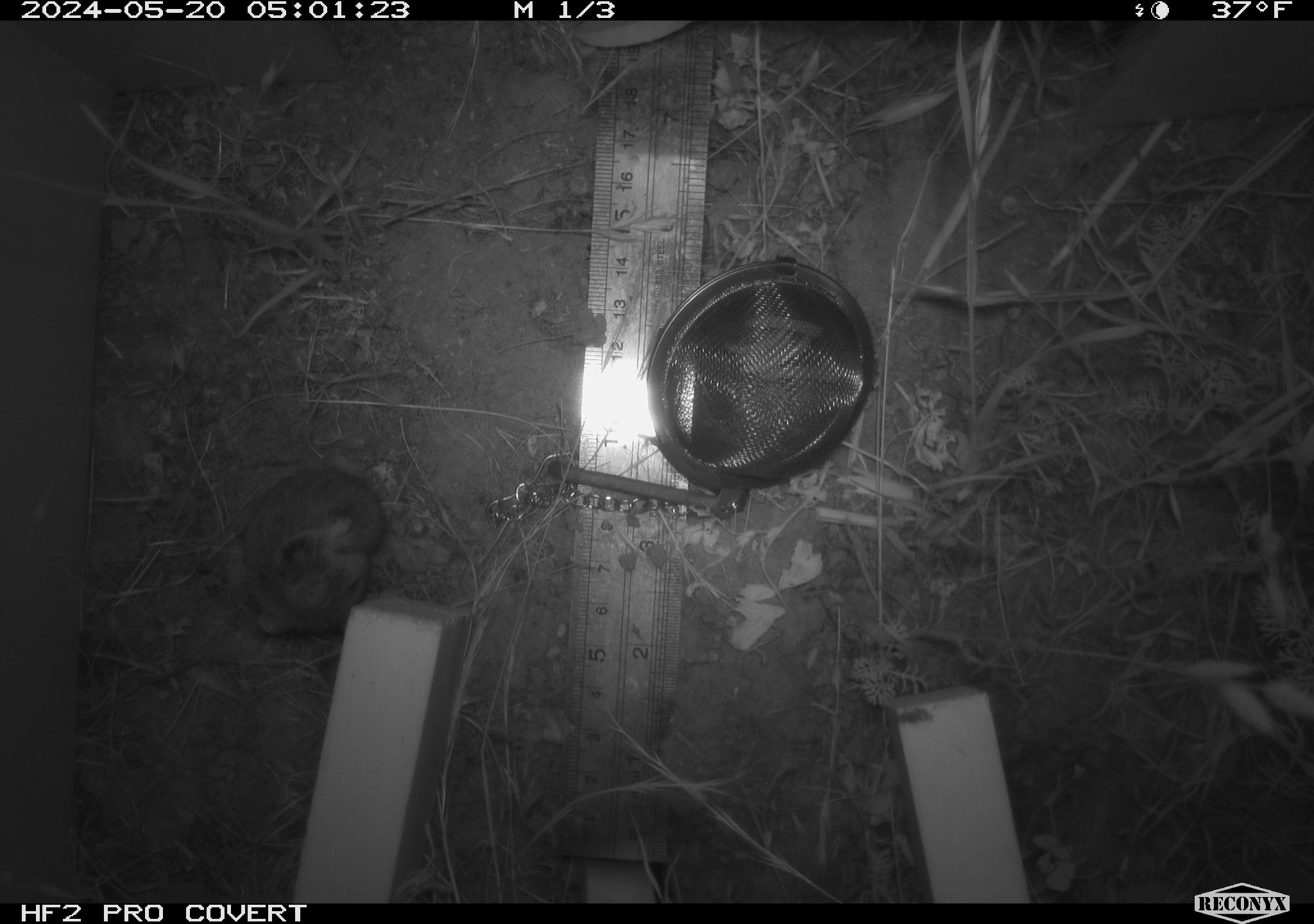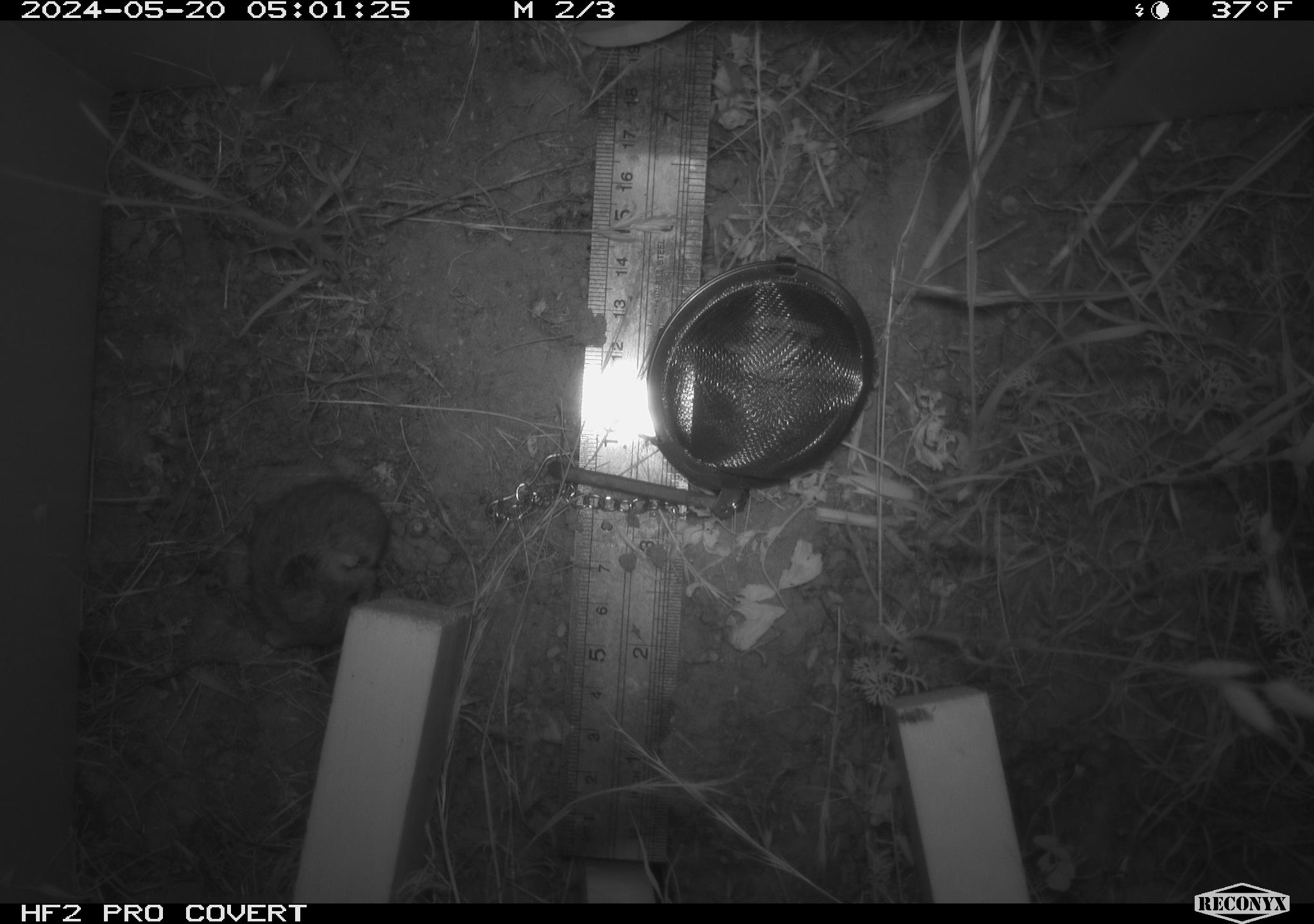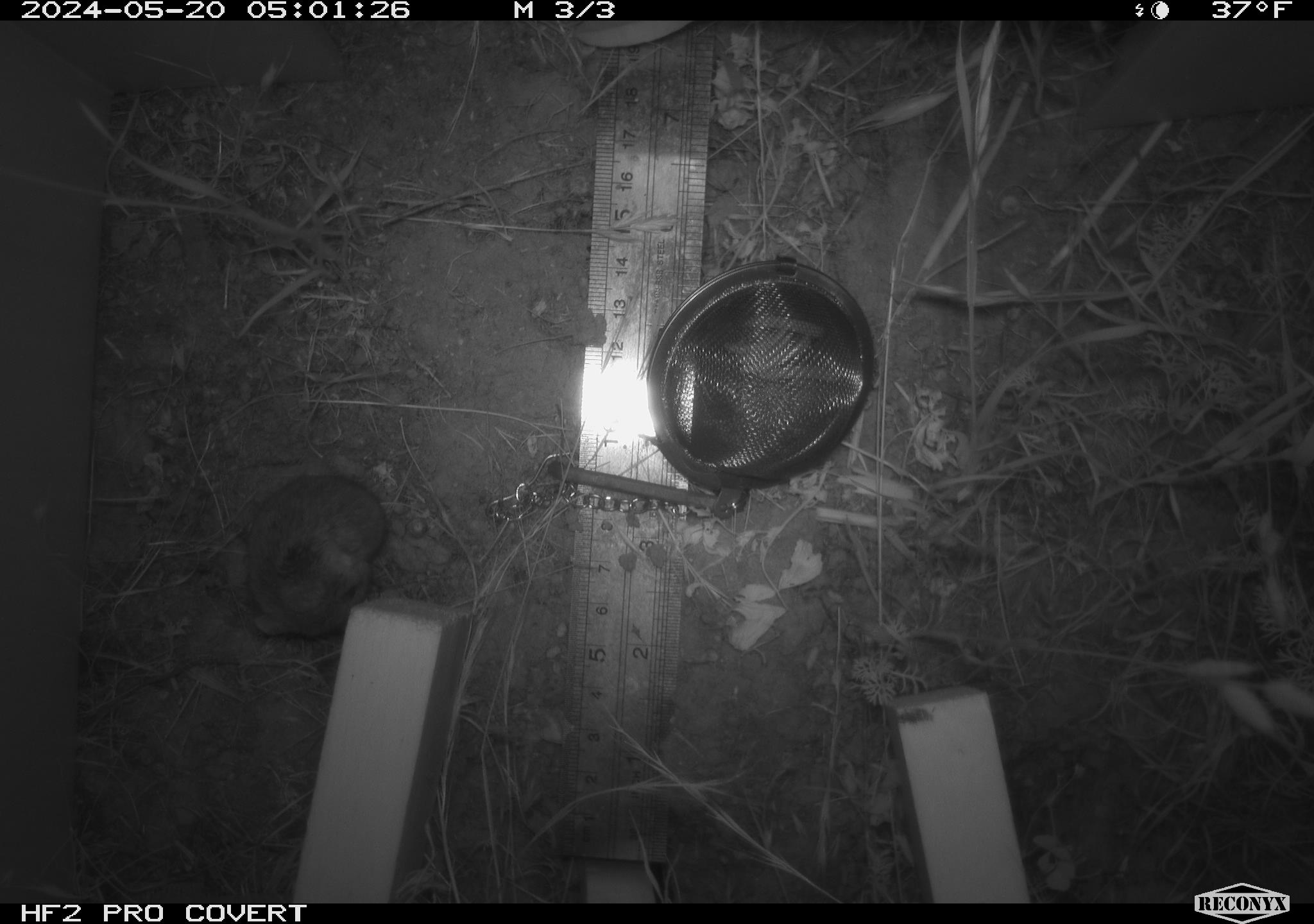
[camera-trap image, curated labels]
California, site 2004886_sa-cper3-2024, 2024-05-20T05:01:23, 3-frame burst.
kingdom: Animalia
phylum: Chordata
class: Mammalia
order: Rodentia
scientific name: Rodentia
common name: rodent